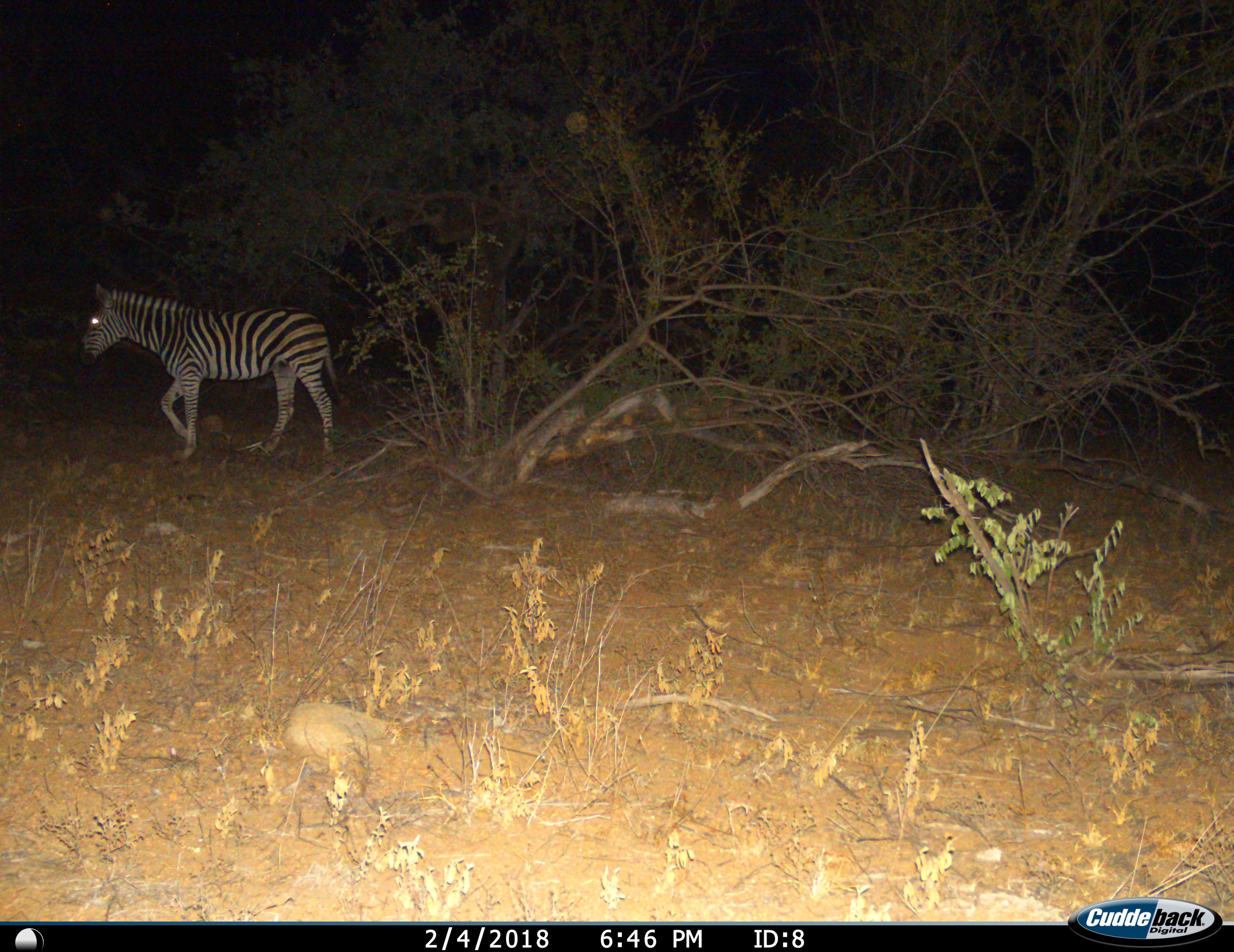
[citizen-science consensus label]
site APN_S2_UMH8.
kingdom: Animalia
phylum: Chordata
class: Mammalia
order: Perissodactyla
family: Equidae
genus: Equus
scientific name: Equus quagga burchellii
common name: burchell's zebra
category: zebraburchells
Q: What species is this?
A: Zebraburchells (burchell's zebra) (Equus quagga burchellii).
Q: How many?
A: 1.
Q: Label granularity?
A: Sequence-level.